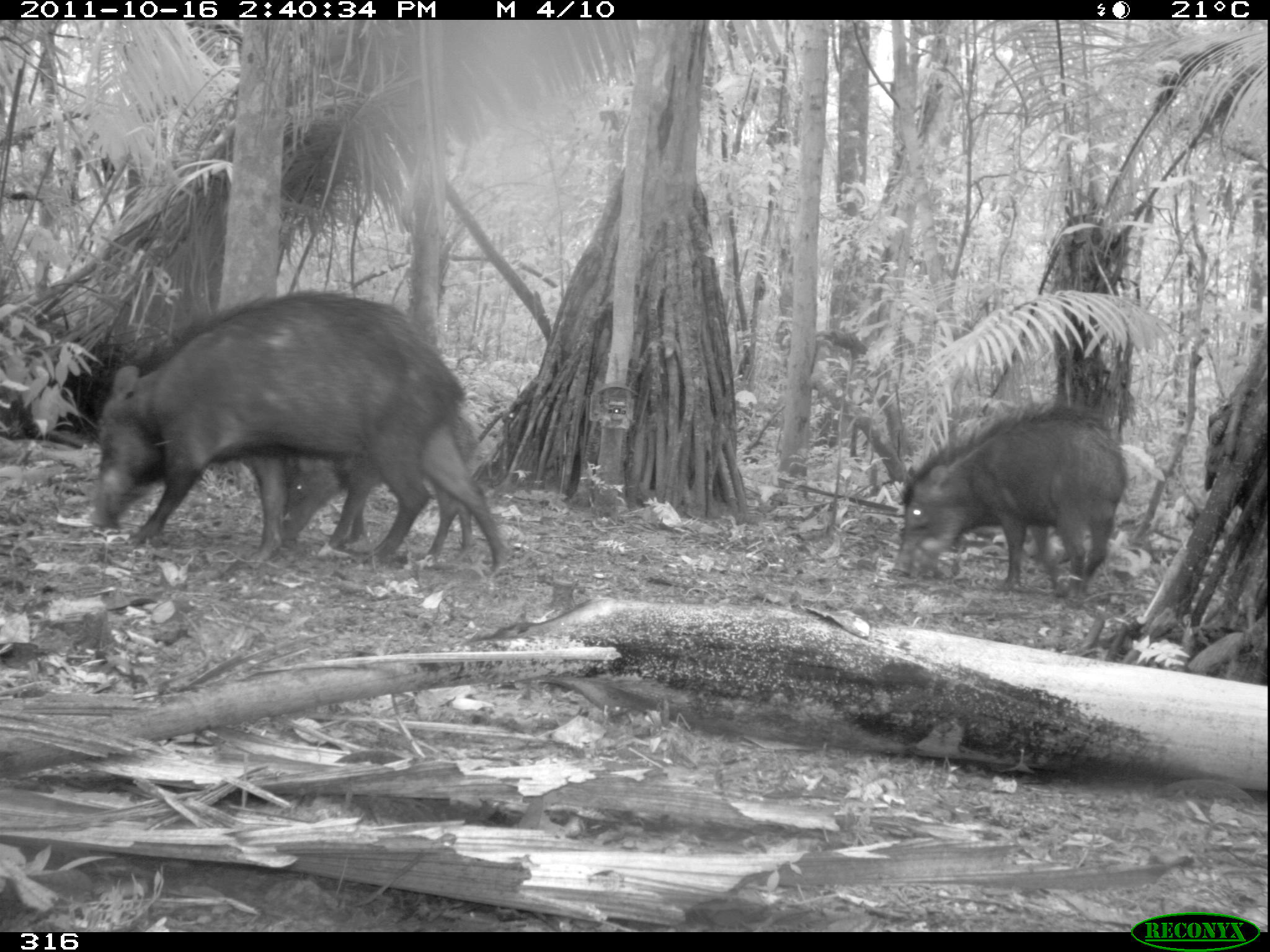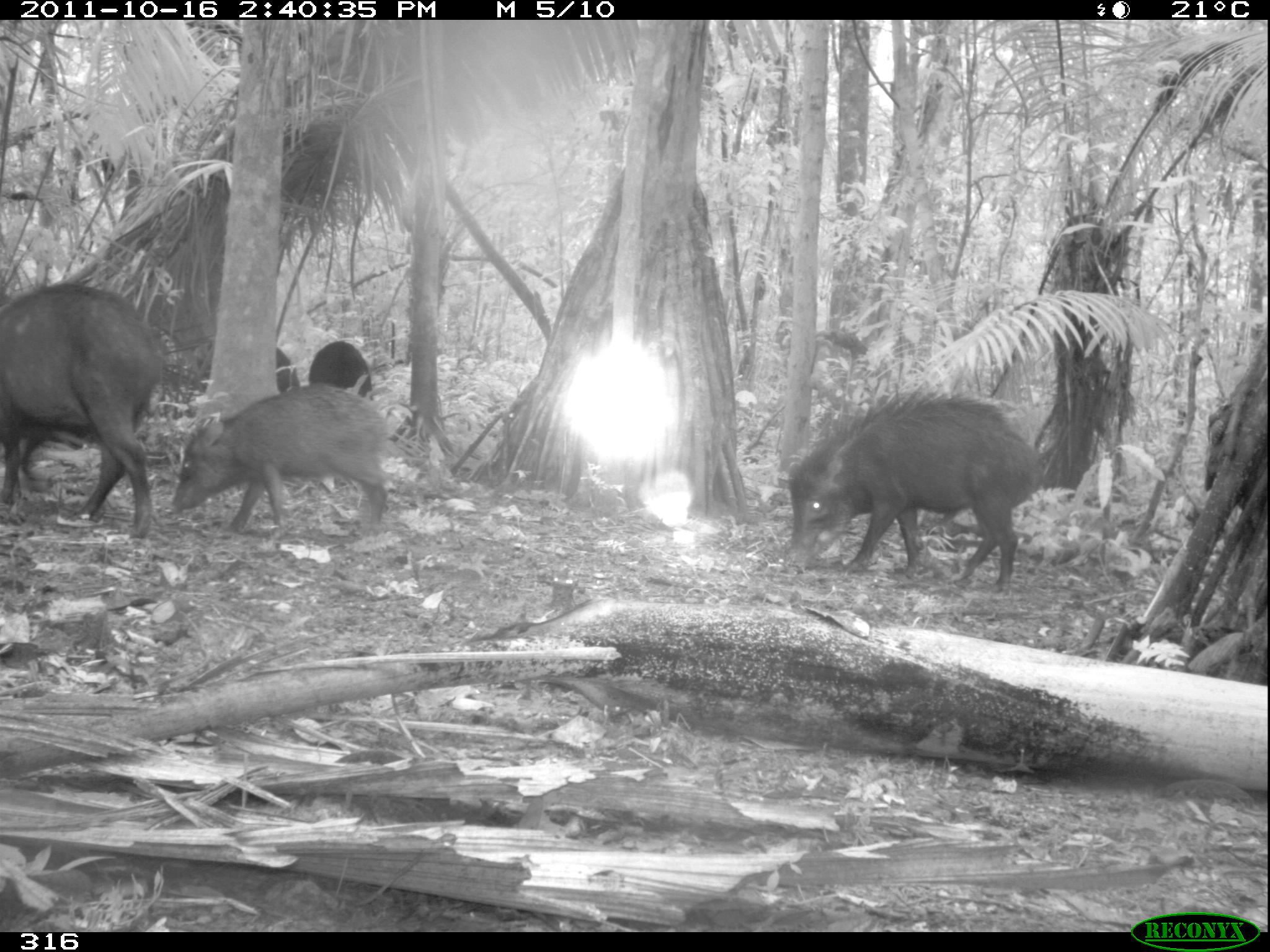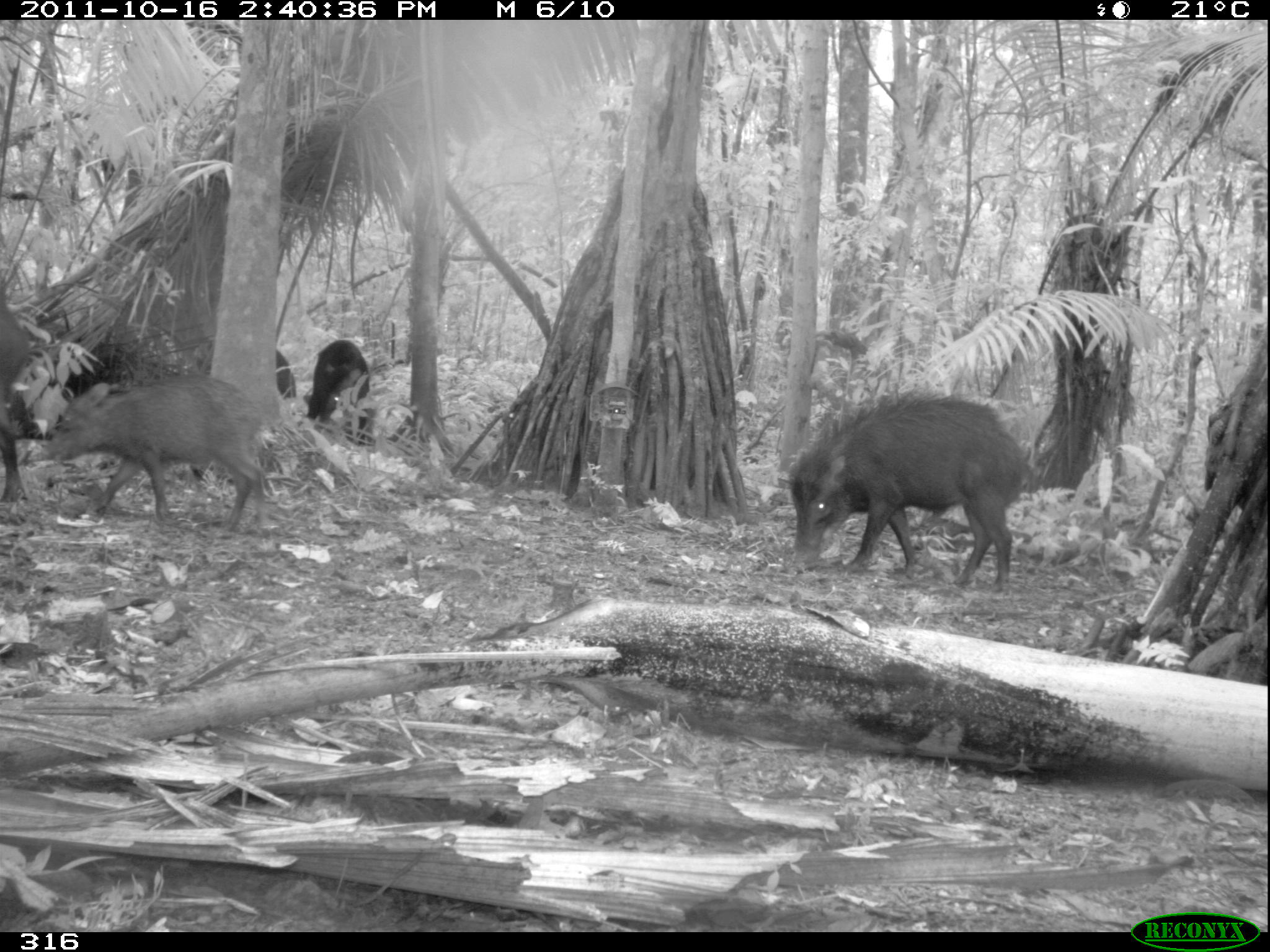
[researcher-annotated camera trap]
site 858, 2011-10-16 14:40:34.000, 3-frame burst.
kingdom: Animalia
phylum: Chordata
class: Mammalia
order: Artiodactyla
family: Tayassuidae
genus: Tayassu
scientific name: Tayassu pecari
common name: white-lipped peccary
Tayassu pecari (white-lipped peccary).